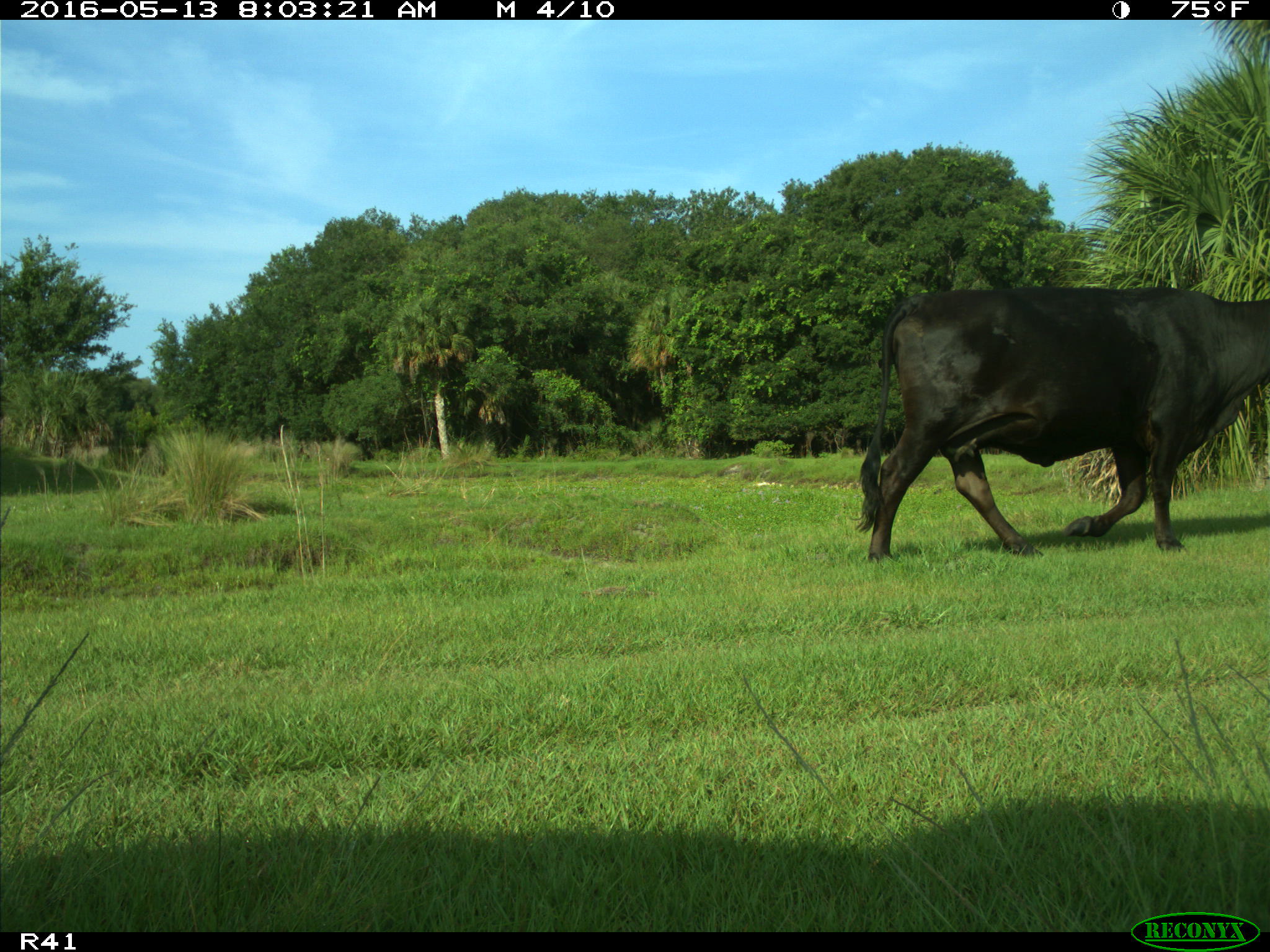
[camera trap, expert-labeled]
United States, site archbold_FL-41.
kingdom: Animalia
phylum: Chordata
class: Mammalia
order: Artiodactyla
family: Bovidae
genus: Bos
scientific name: Bos taurus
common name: domestic cow